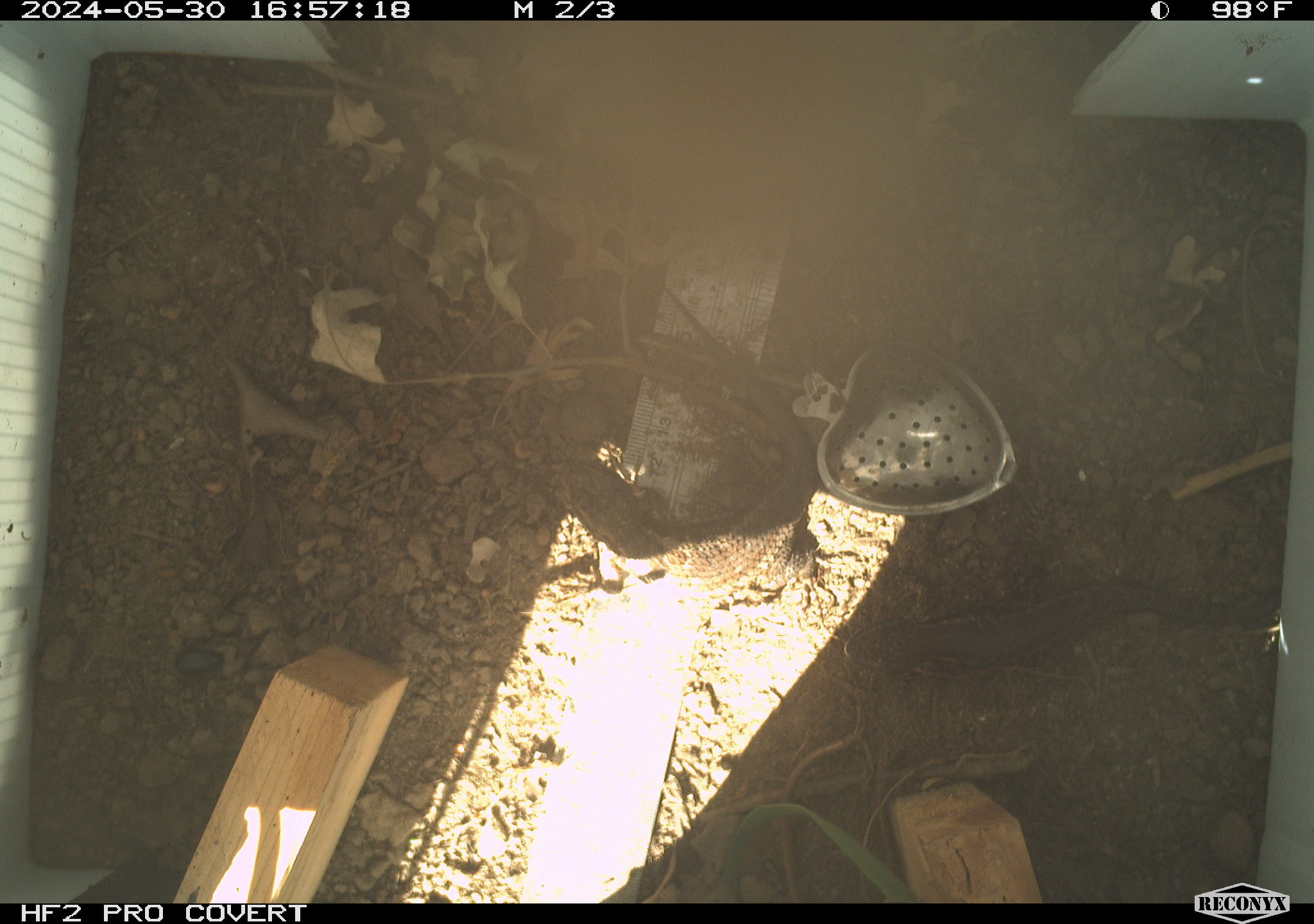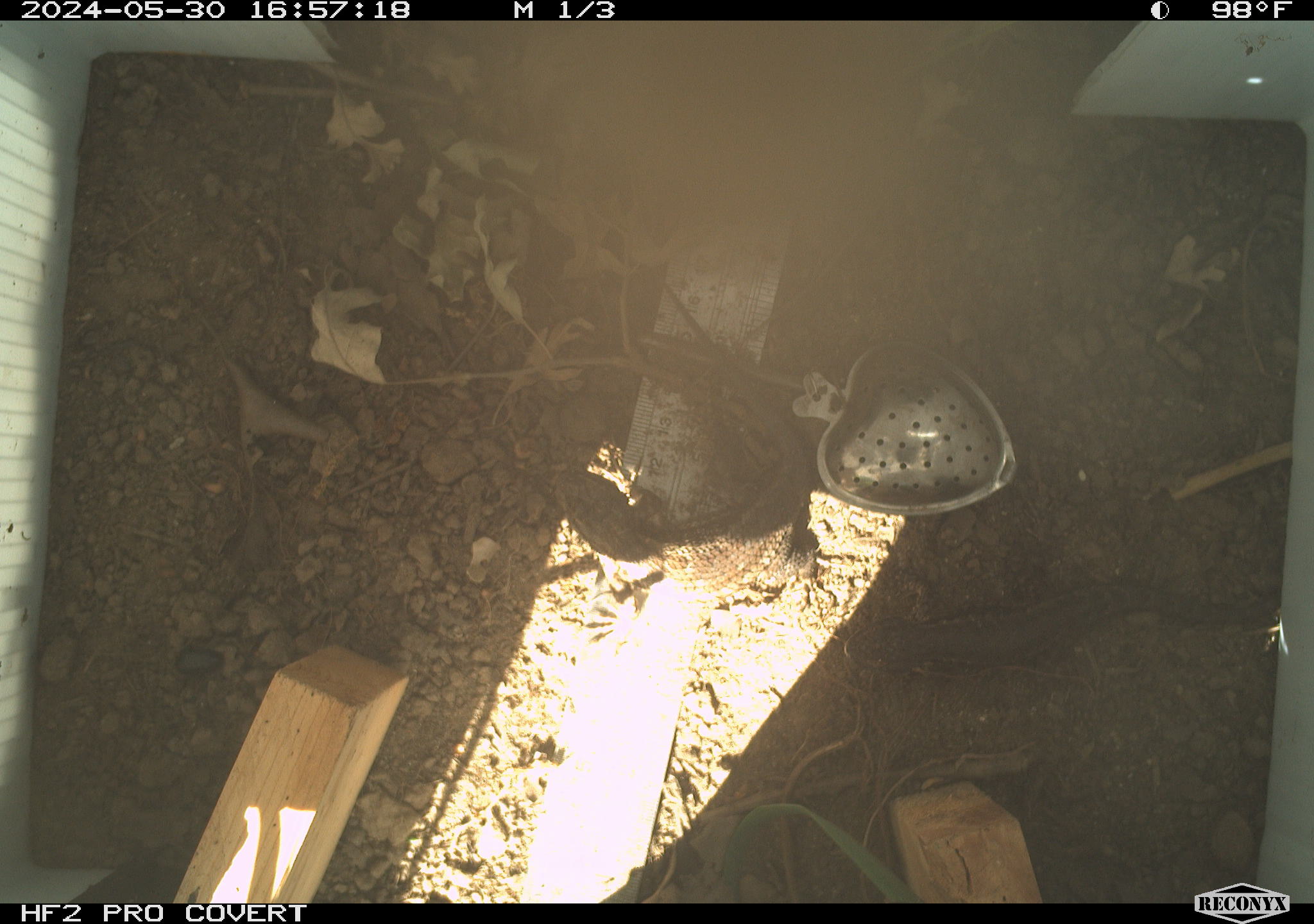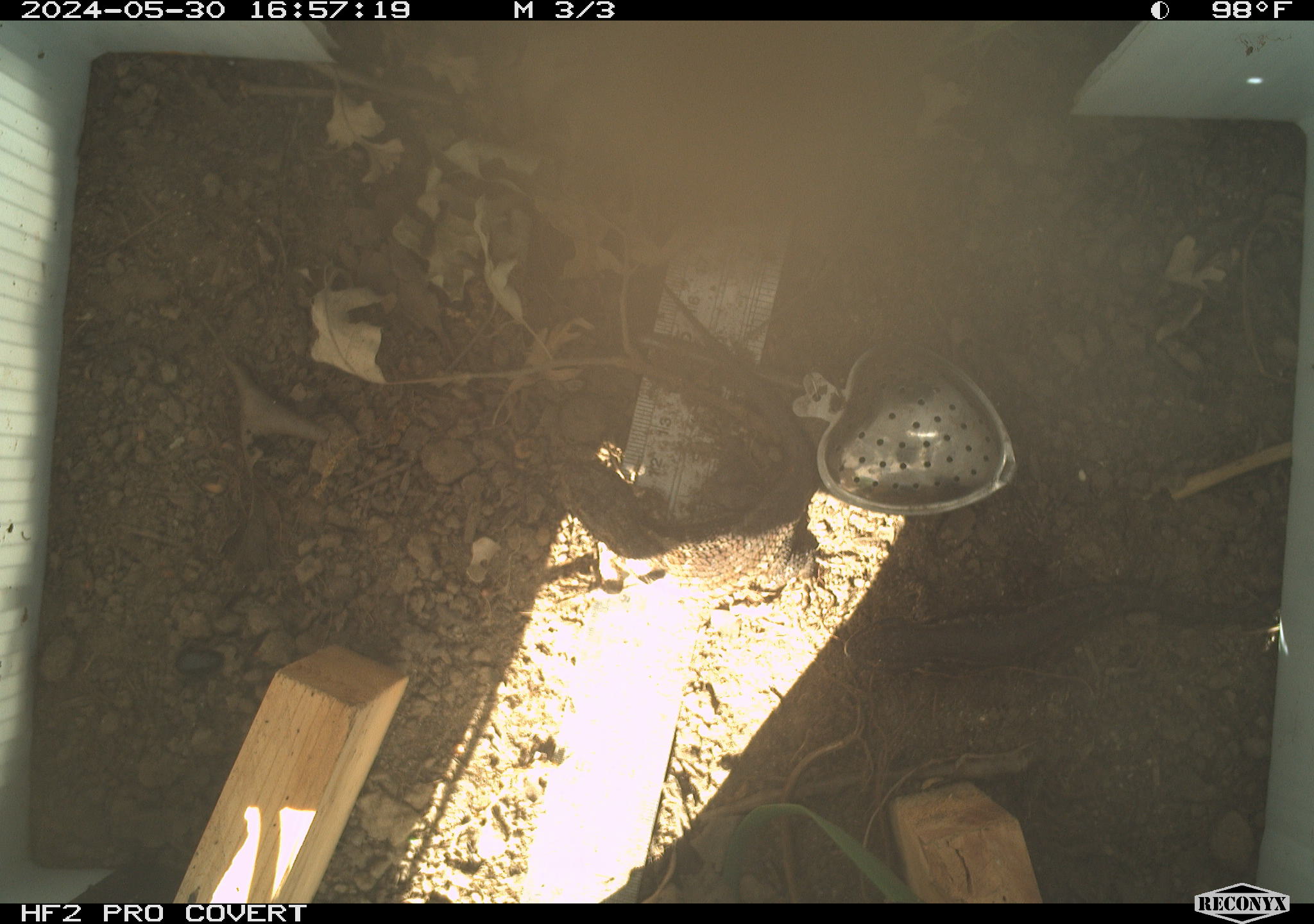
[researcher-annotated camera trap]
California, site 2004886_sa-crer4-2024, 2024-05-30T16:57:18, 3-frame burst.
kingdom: Animalia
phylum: Chordata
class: Reptilia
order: Squamata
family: Phrynosomatidae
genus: Sceloporus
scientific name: Sceloporus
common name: spiny lizards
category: sceloporus species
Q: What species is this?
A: Sceloporus species (spiny lizards) (Sceloporus).